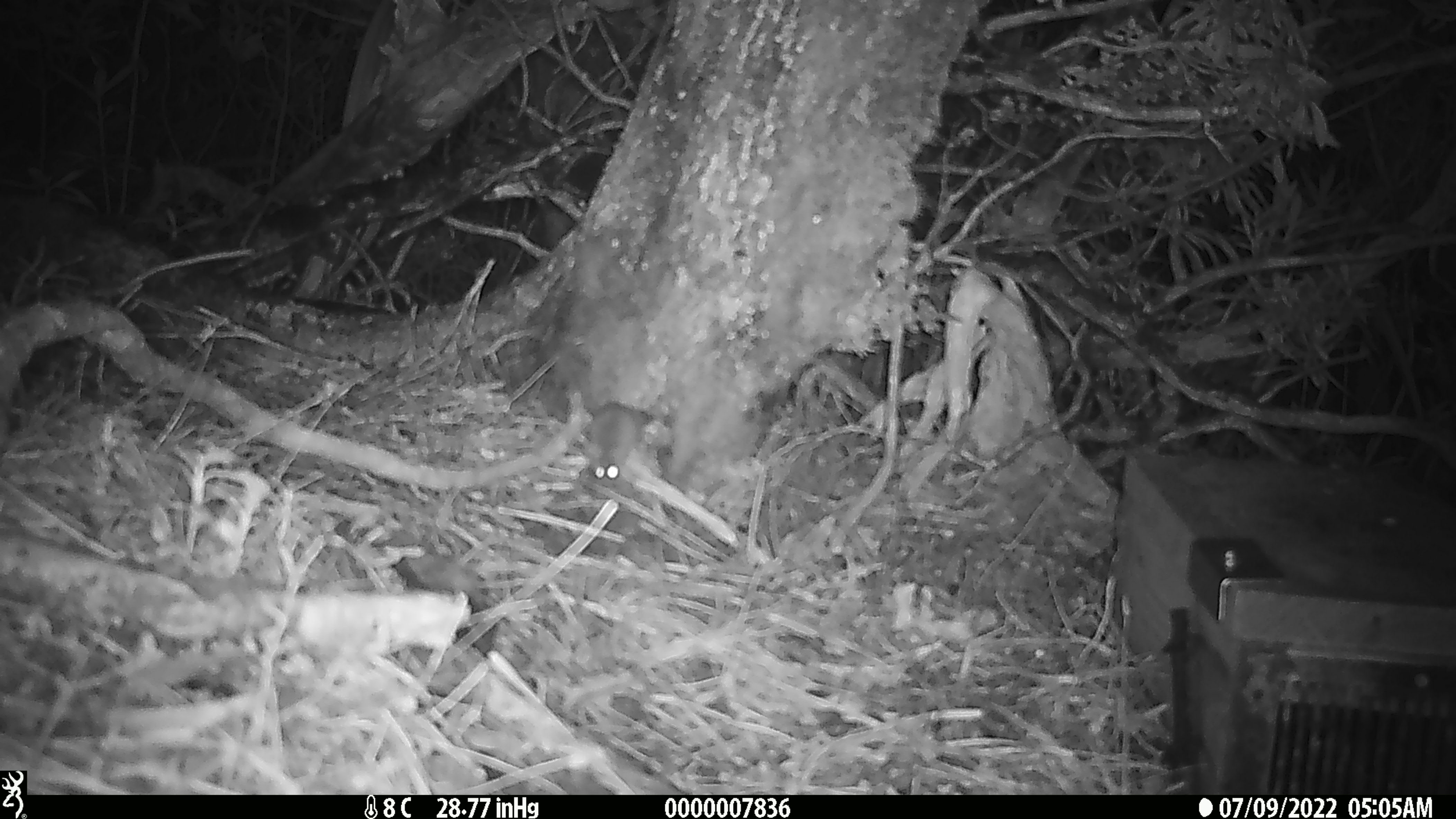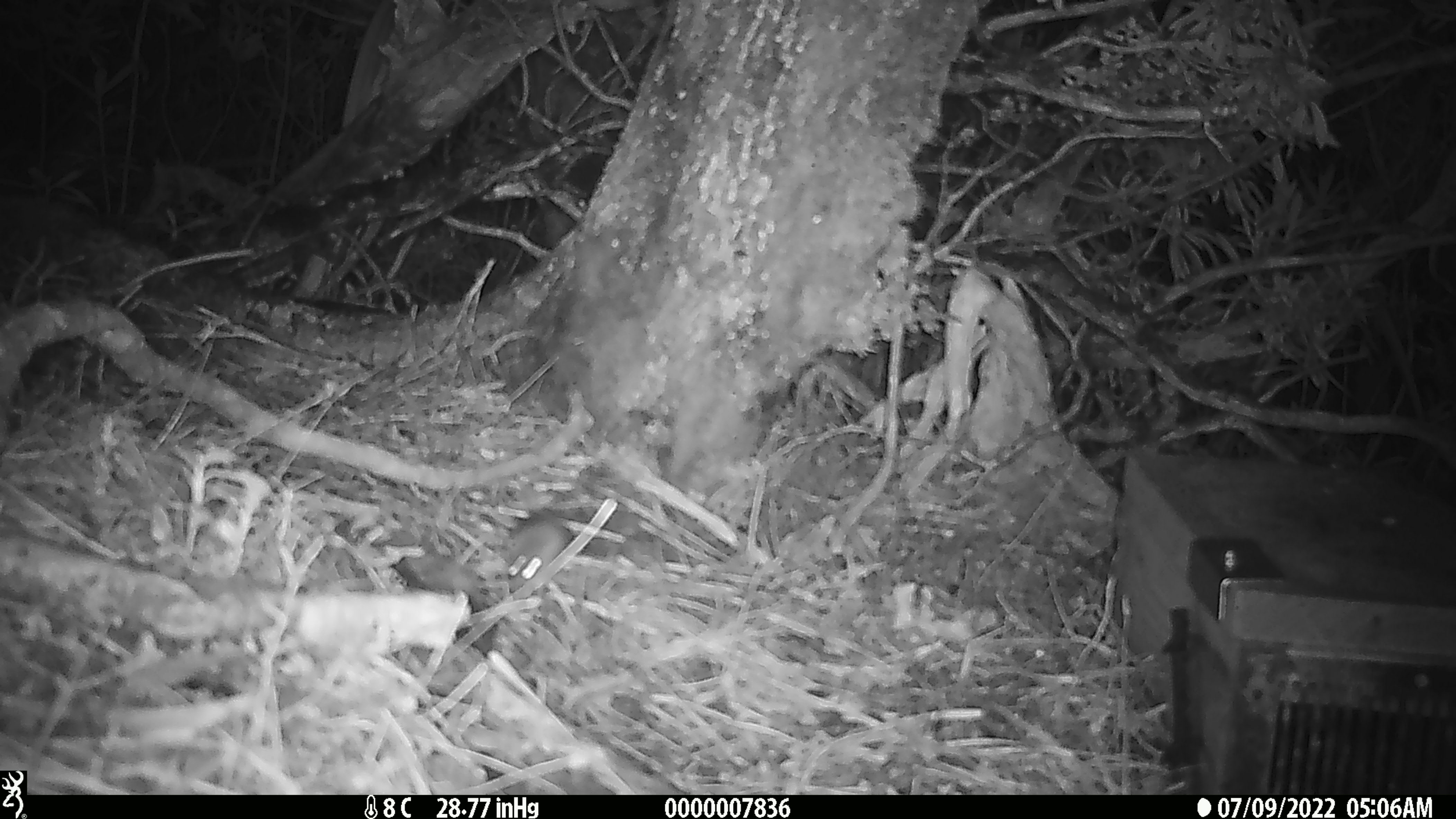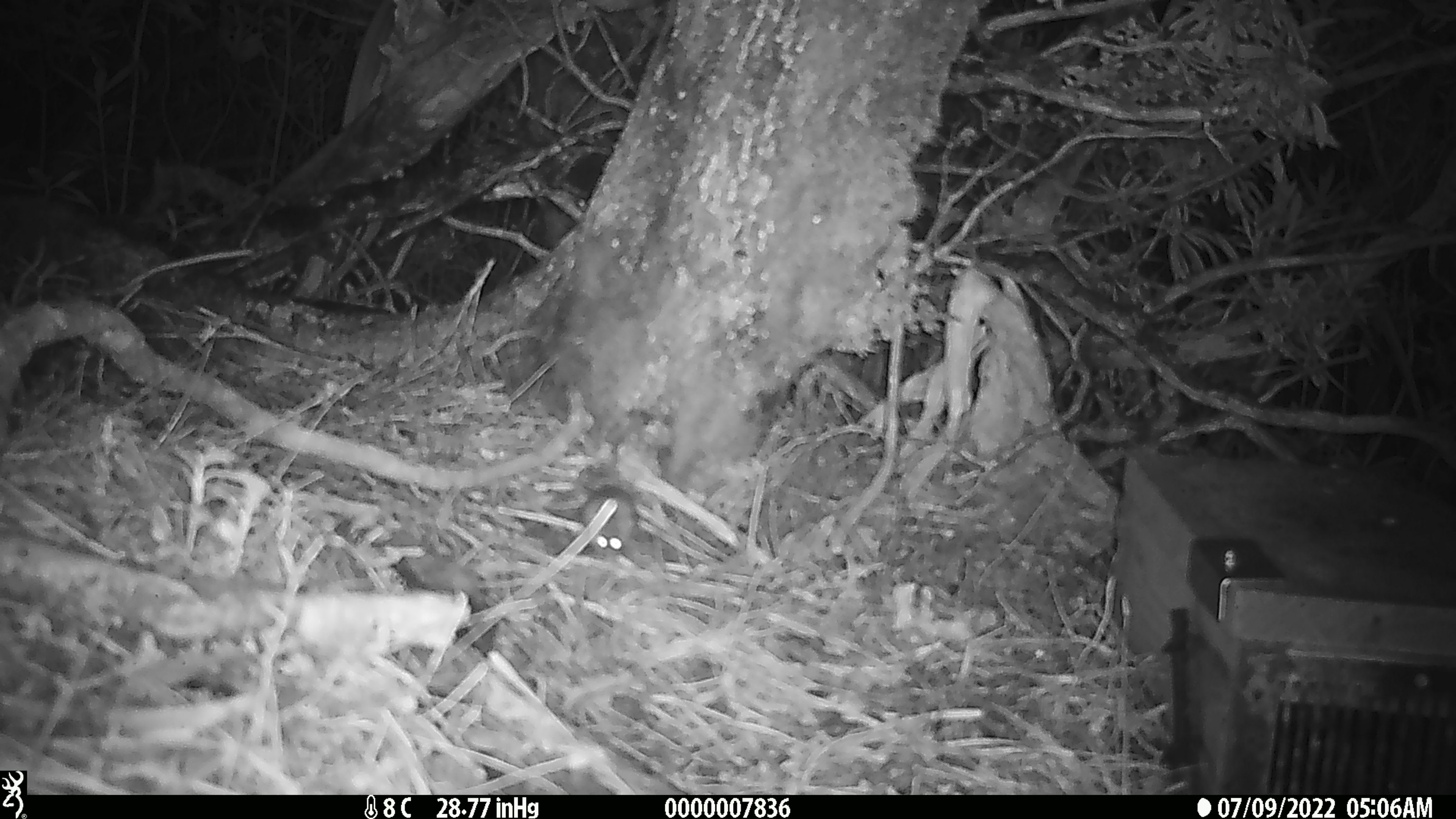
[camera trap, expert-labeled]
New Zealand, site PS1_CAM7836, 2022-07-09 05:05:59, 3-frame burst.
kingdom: Animalia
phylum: Chordata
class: Mammalia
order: Rodentia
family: Muridae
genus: Mus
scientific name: Mus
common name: mouse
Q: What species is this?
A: Mouse (Mus).